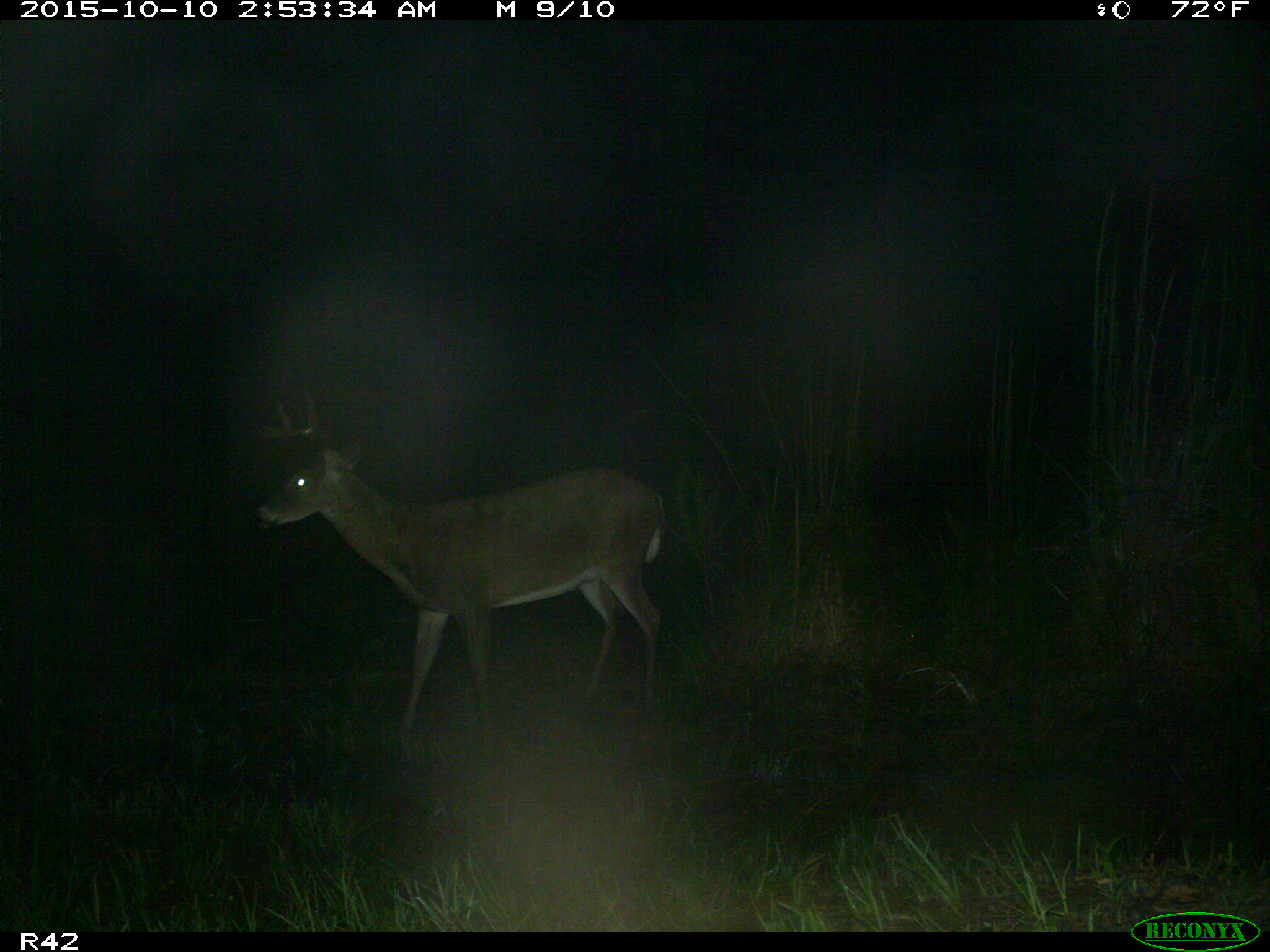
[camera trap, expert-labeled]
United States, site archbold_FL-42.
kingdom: Animalia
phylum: Chordata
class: Mammalia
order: Artiodactyla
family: Cervidae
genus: Odocoileus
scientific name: Odocoileus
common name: deer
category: unidentified deer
Unidentified deer (deer) (Odocoileus).